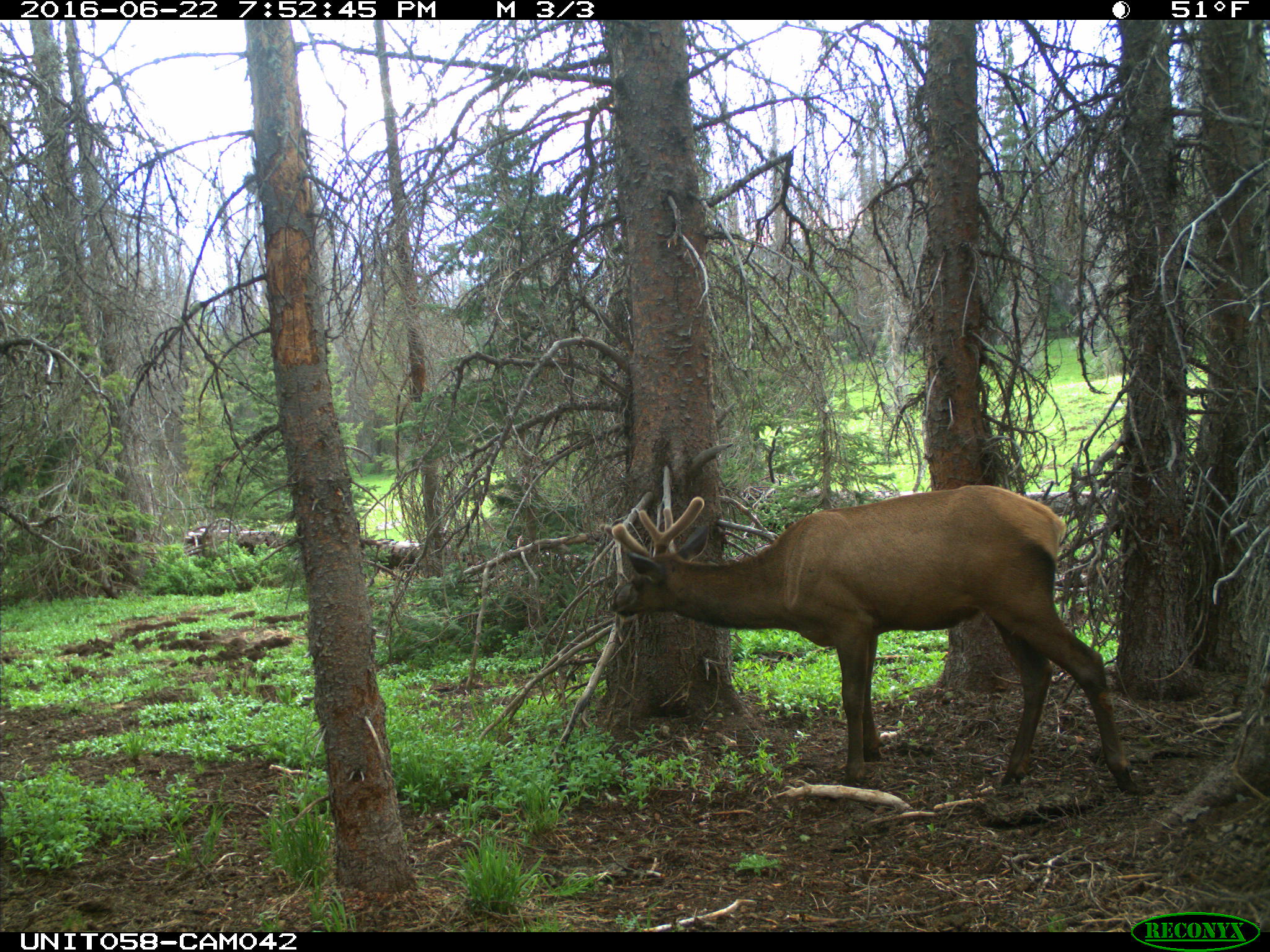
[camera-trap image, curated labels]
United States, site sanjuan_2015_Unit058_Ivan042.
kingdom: Animalia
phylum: Chordata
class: Mammalia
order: Artiodactyla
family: Cervidae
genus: Cervus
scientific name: Cervus elaphus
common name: red deer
Cervus elaphus (red deer).